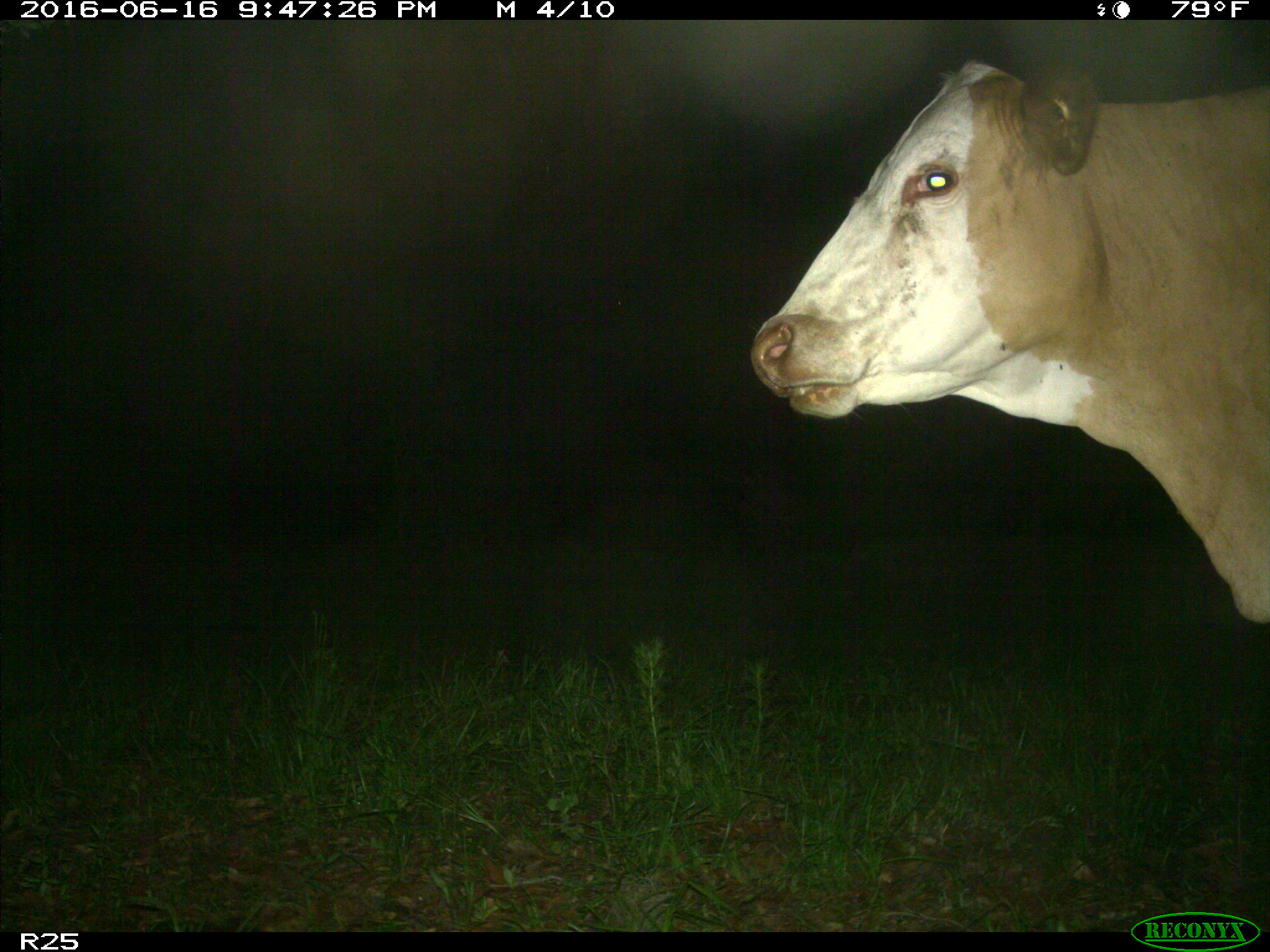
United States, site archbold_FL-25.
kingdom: Animalia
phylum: Chordata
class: Mammalia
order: Artiodactyla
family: Bovidae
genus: Bos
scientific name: Bos taurus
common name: domestic cow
Bos taurus (domestic cow).